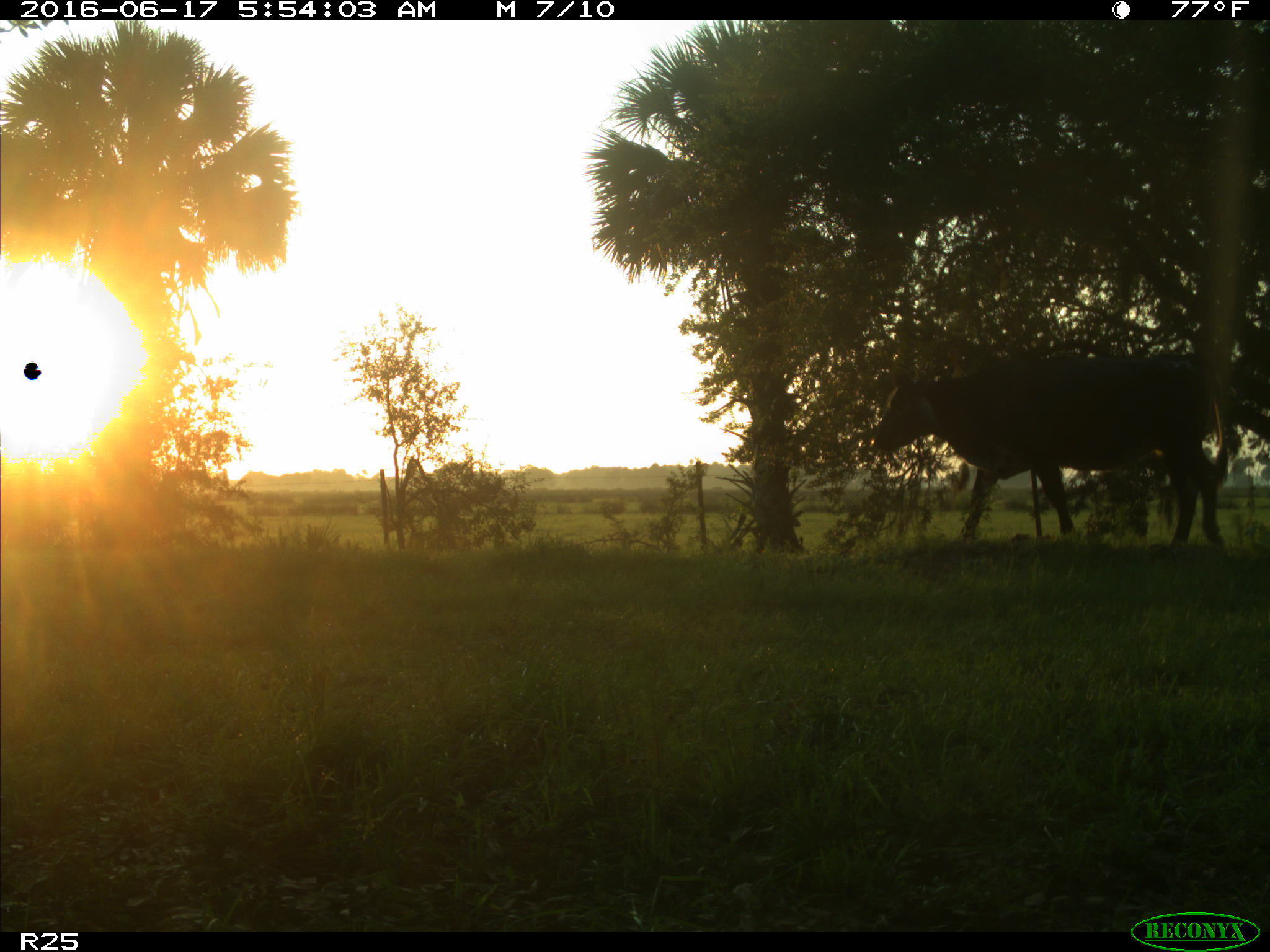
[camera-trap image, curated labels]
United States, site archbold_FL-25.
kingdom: Animalia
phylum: Chordata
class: Mammalia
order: Artiodactyla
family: Bovidae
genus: Bos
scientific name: Bos taurus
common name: domestic cow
Bos taurus (domestic cow).